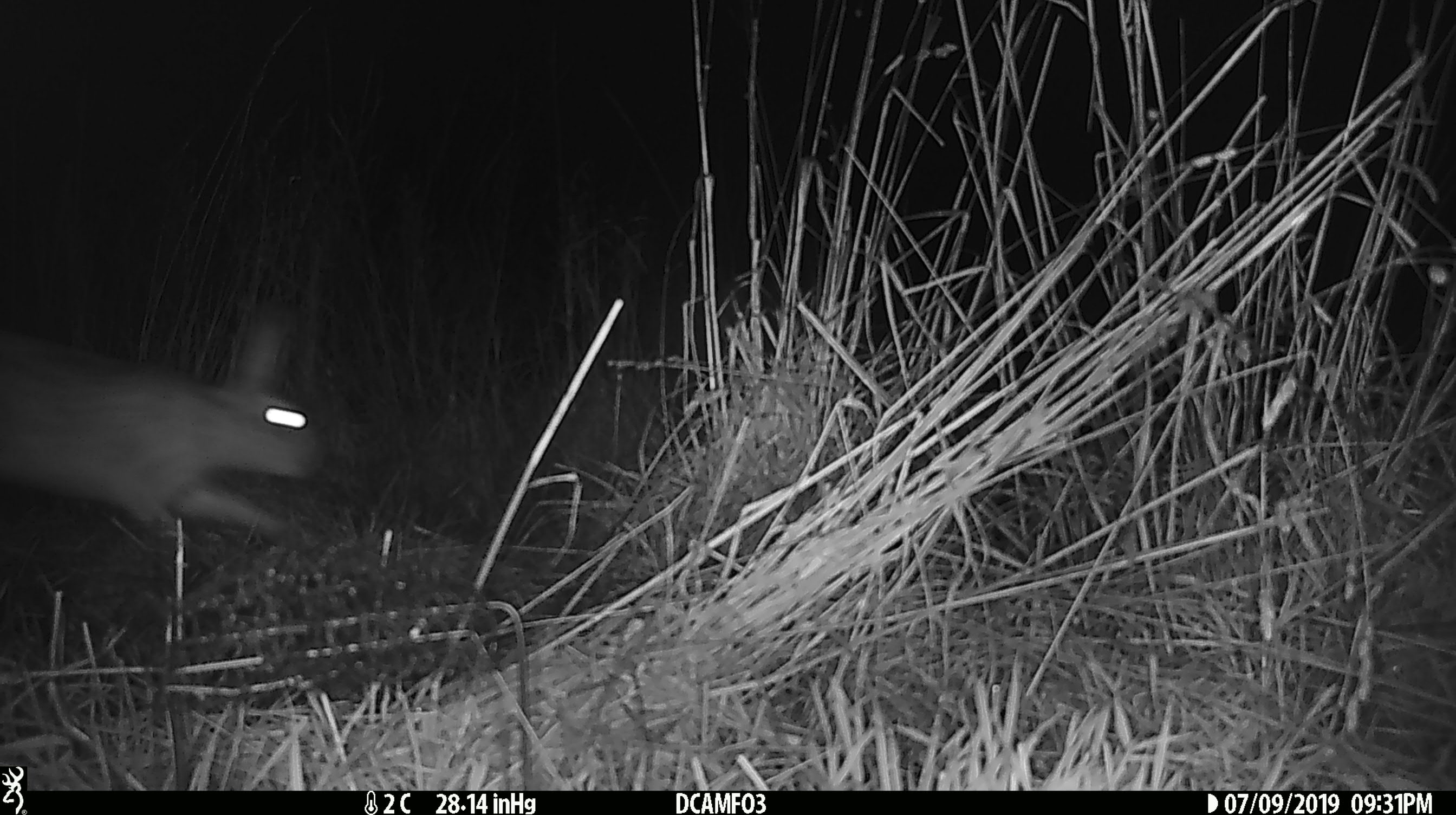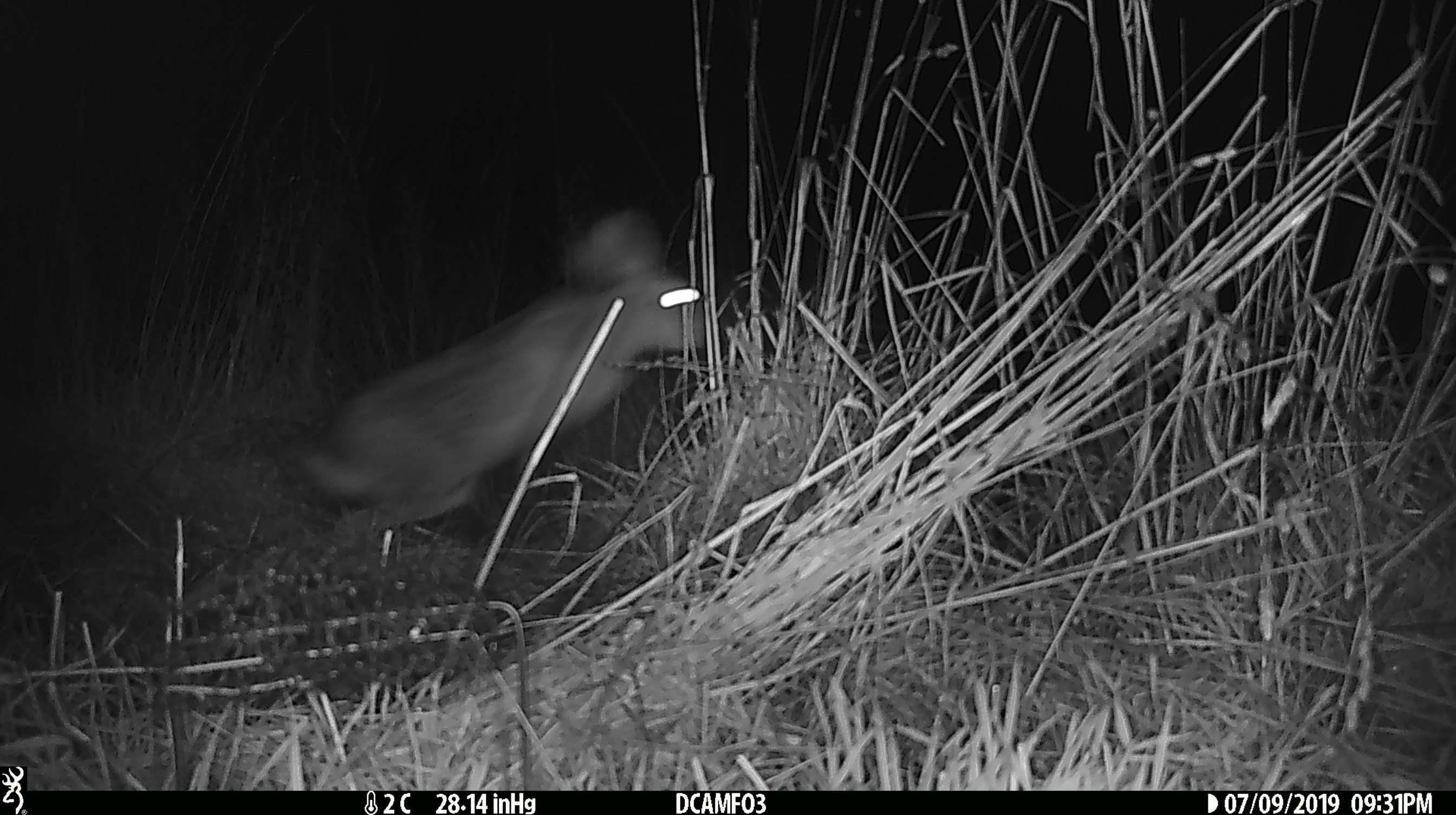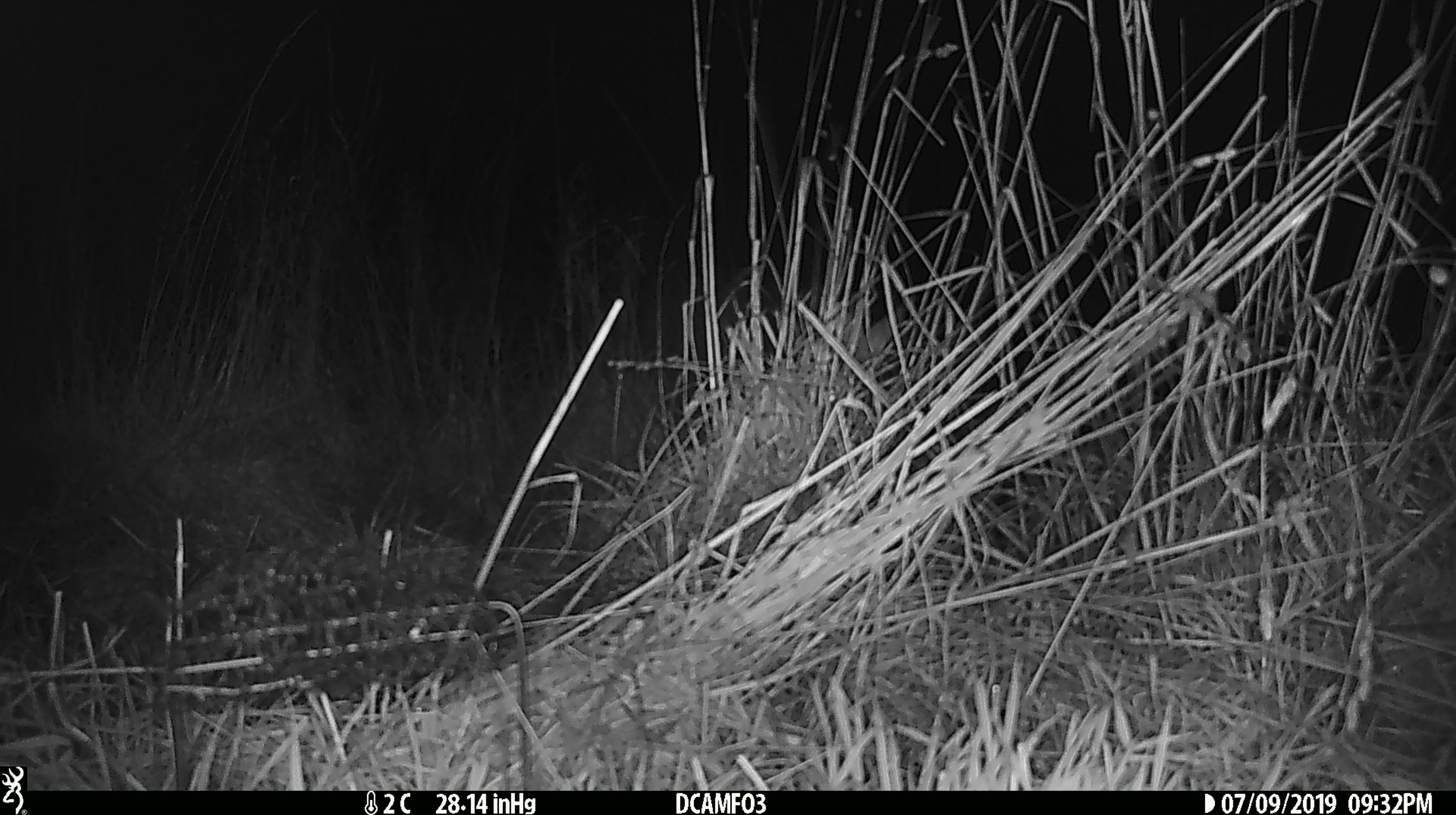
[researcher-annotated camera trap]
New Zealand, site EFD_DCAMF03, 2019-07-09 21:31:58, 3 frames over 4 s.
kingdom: Animalia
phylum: Chordata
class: Mammalia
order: Lagomorpha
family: Leporidae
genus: Lepus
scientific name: Lepus europaeus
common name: brown hare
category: hare